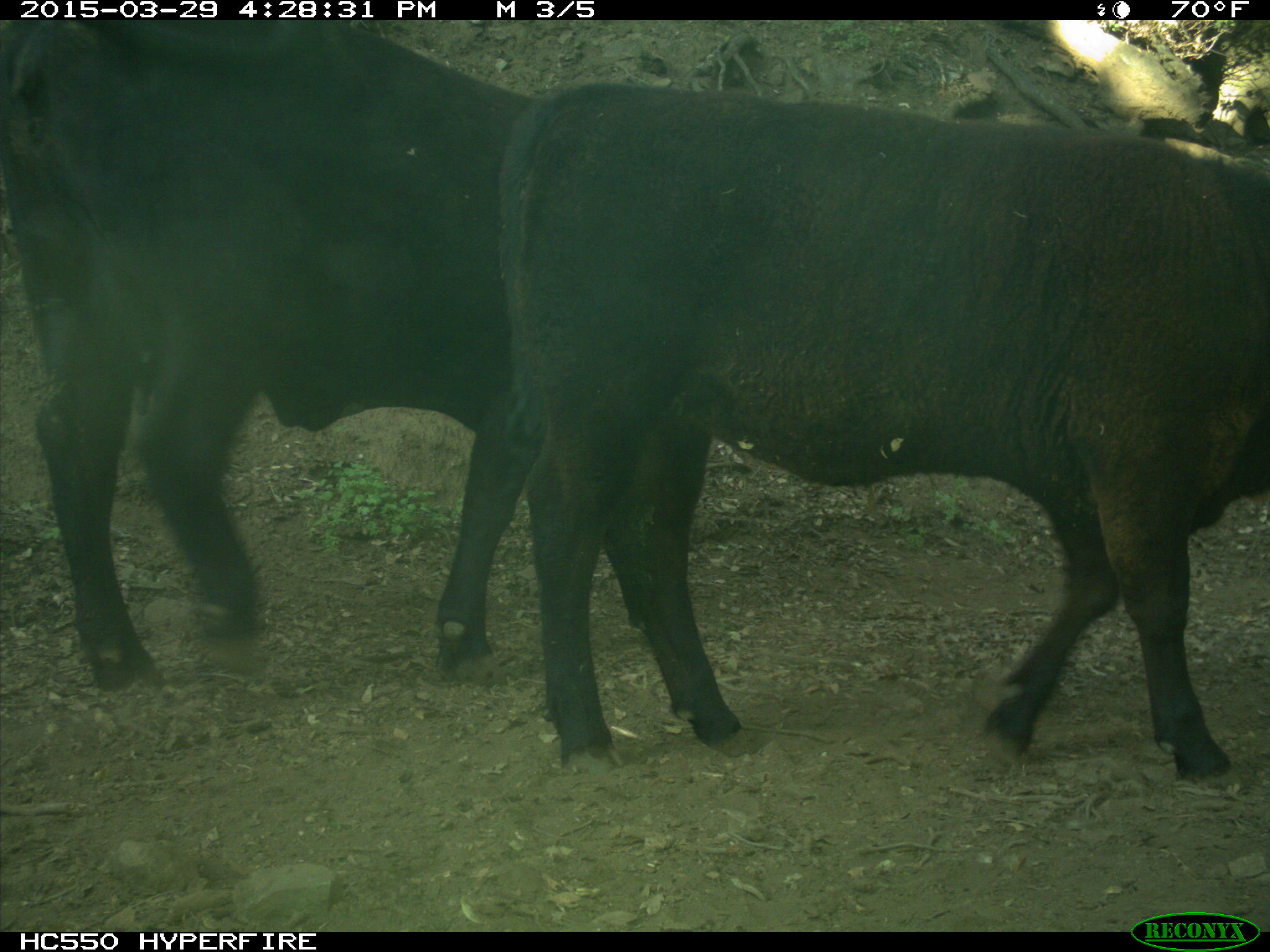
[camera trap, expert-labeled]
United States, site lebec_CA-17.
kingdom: Animalia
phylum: Chordata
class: Mammalia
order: Artiodactyla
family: Bovidae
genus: Bos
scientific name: Bos taurus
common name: domestic cow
Bos taurus (domestic cow).